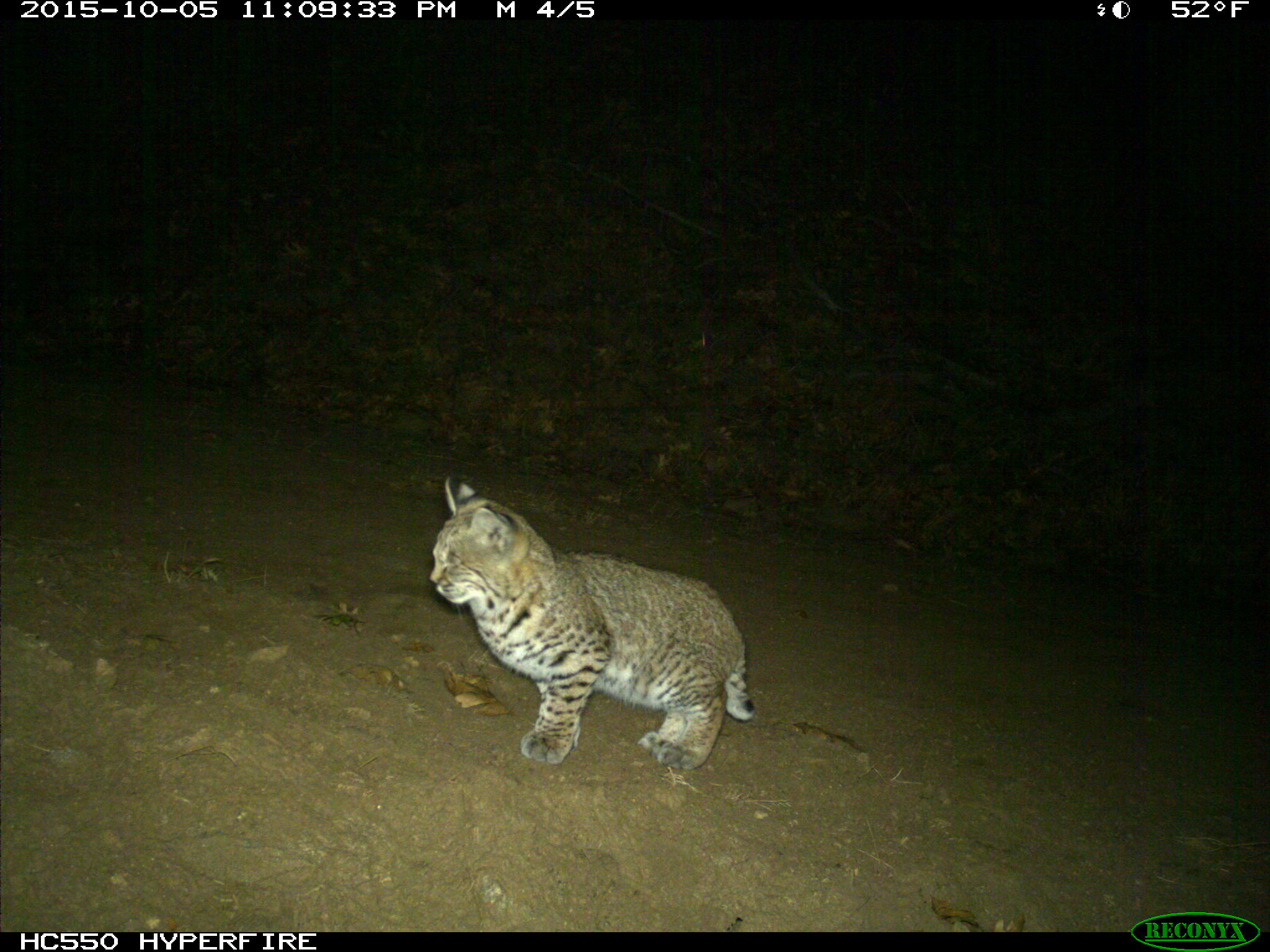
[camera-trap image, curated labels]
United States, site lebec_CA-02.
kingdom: Animalia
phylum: Chordata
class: Mammalia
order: Carnivora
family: Felidae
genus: Lynx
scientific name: Lynx rufus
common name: bobcat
Lynx rufus (bobcat).